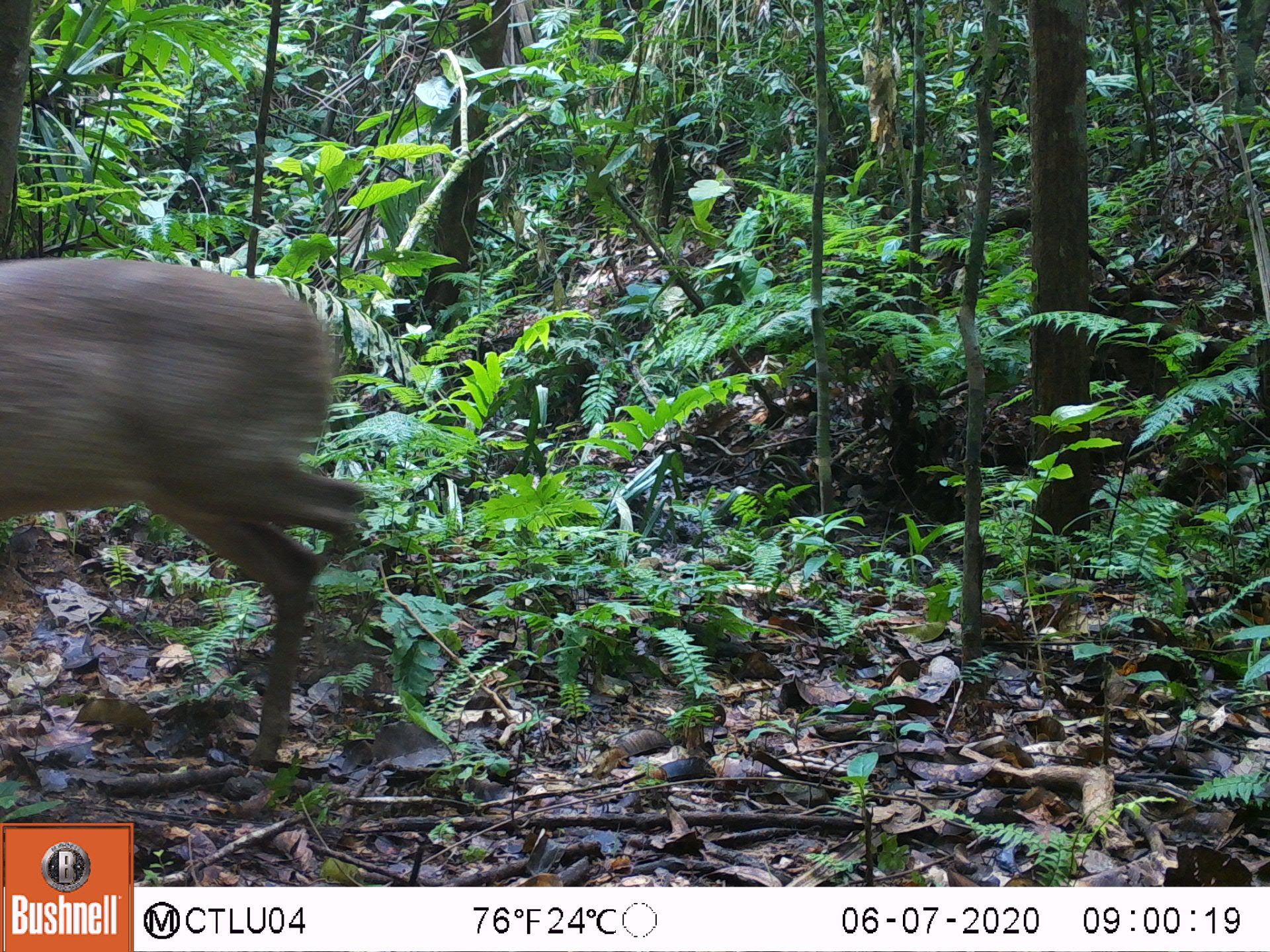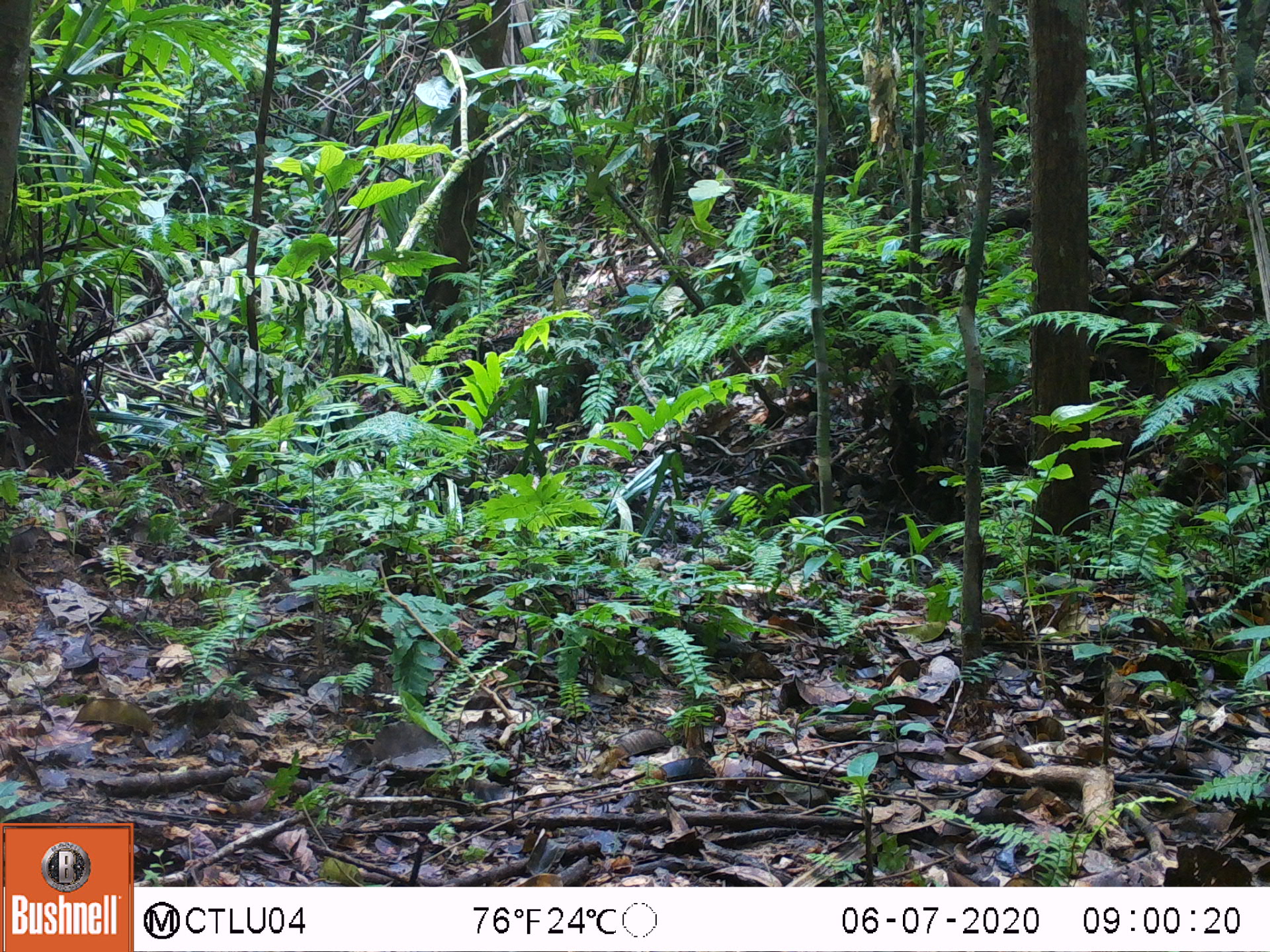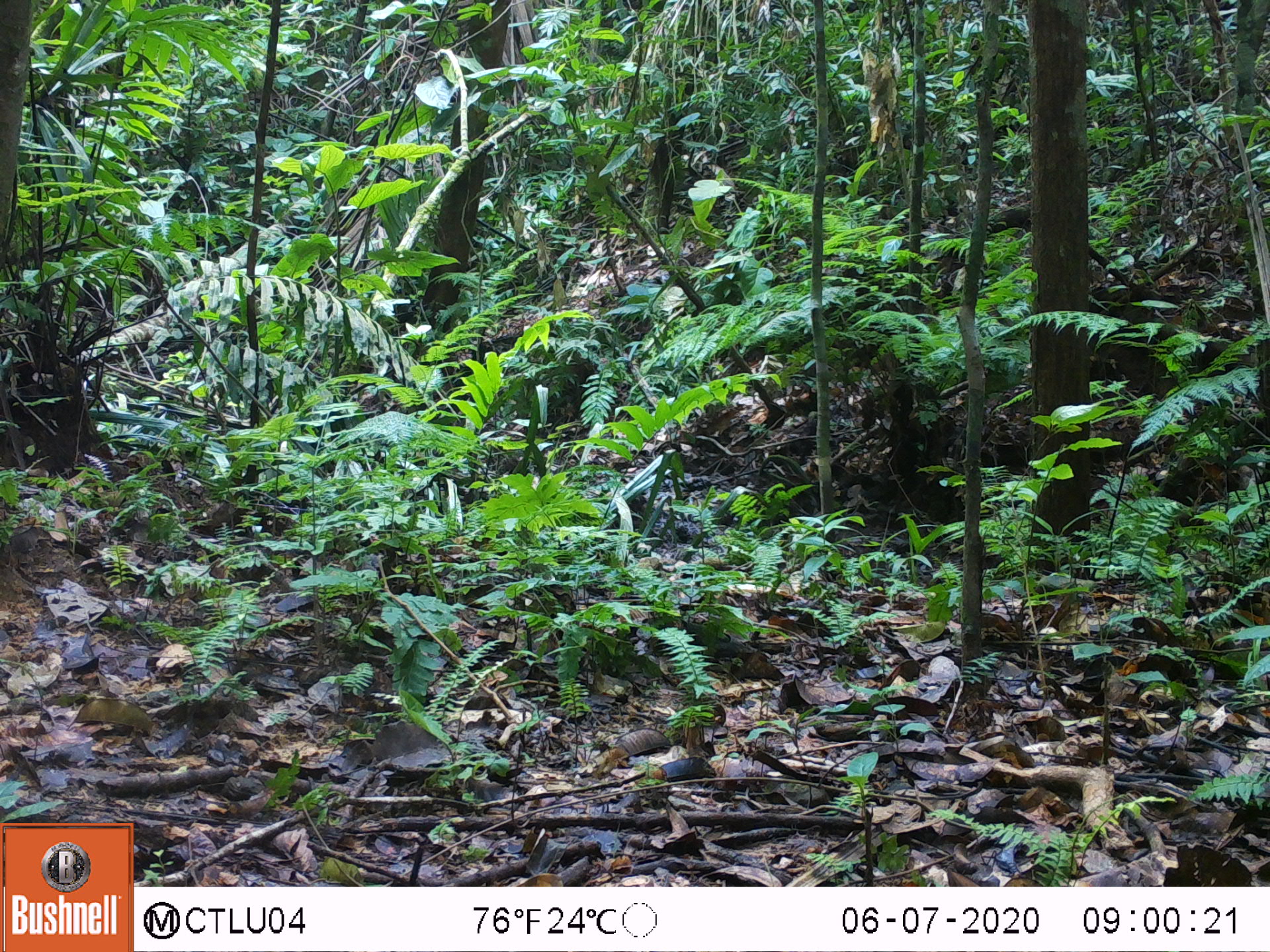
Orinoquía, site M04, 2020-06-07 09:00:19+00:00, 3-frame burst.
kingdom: Animalia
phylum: Chordata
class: Mammalia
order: Artiodactyla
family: Cervidae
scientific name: Cervidae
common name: deer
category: unknown cervid